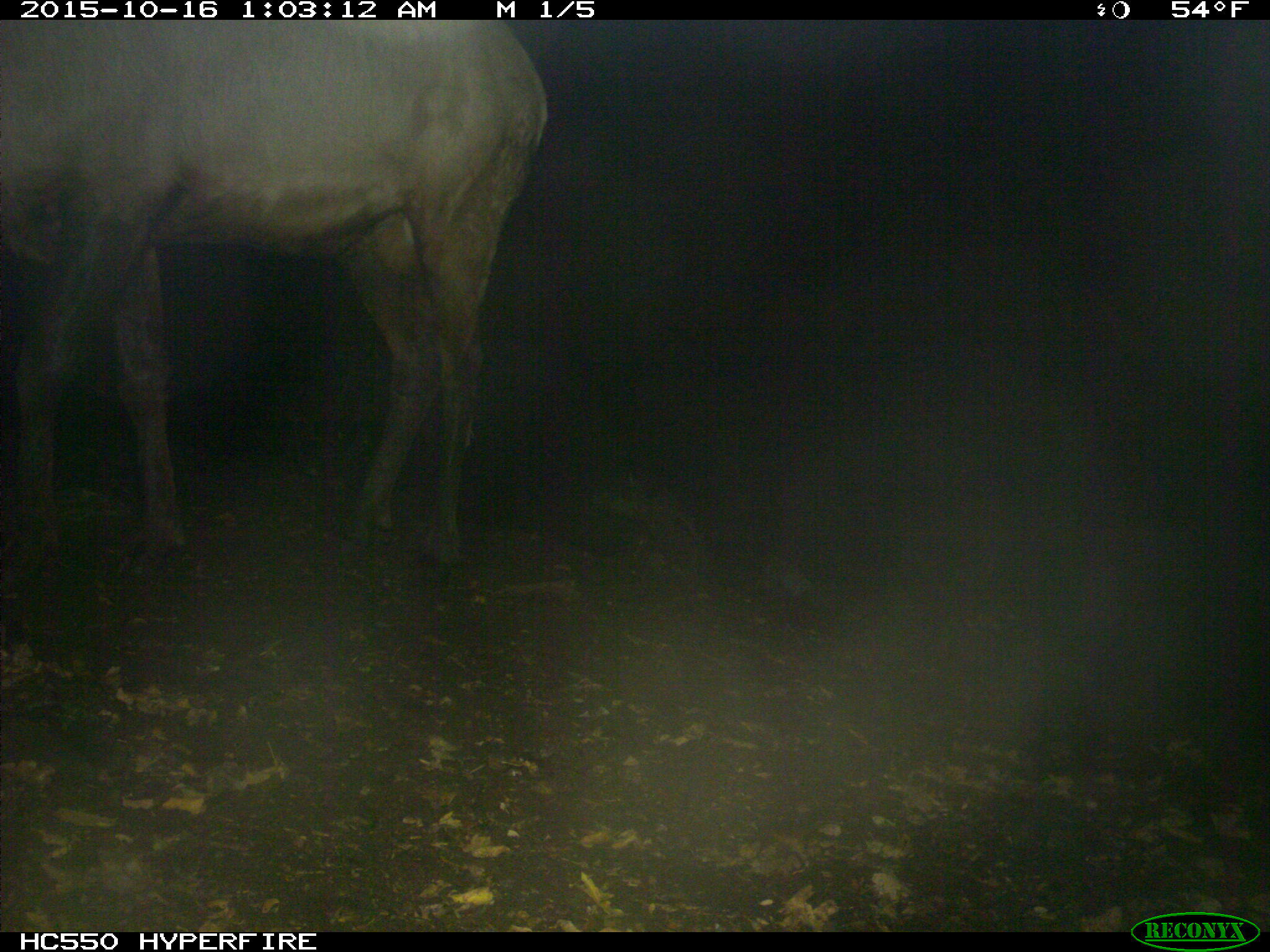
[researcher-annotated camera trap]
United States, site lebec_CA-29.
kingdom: Animalia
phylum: Chordata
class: Mammalia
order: Artiodactyla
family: Cervidae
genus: Cervus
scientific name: Cervus canadensis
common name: elk